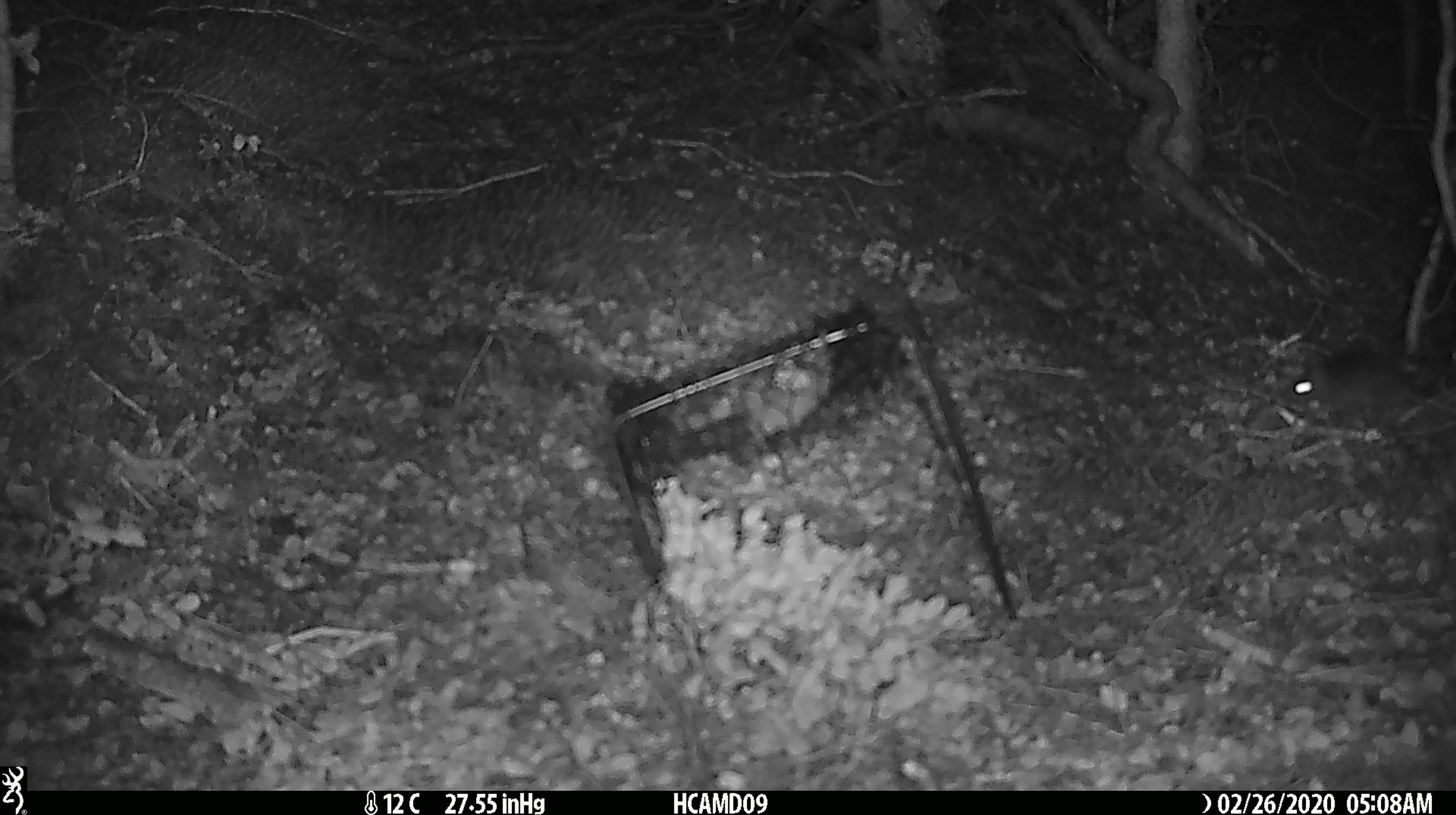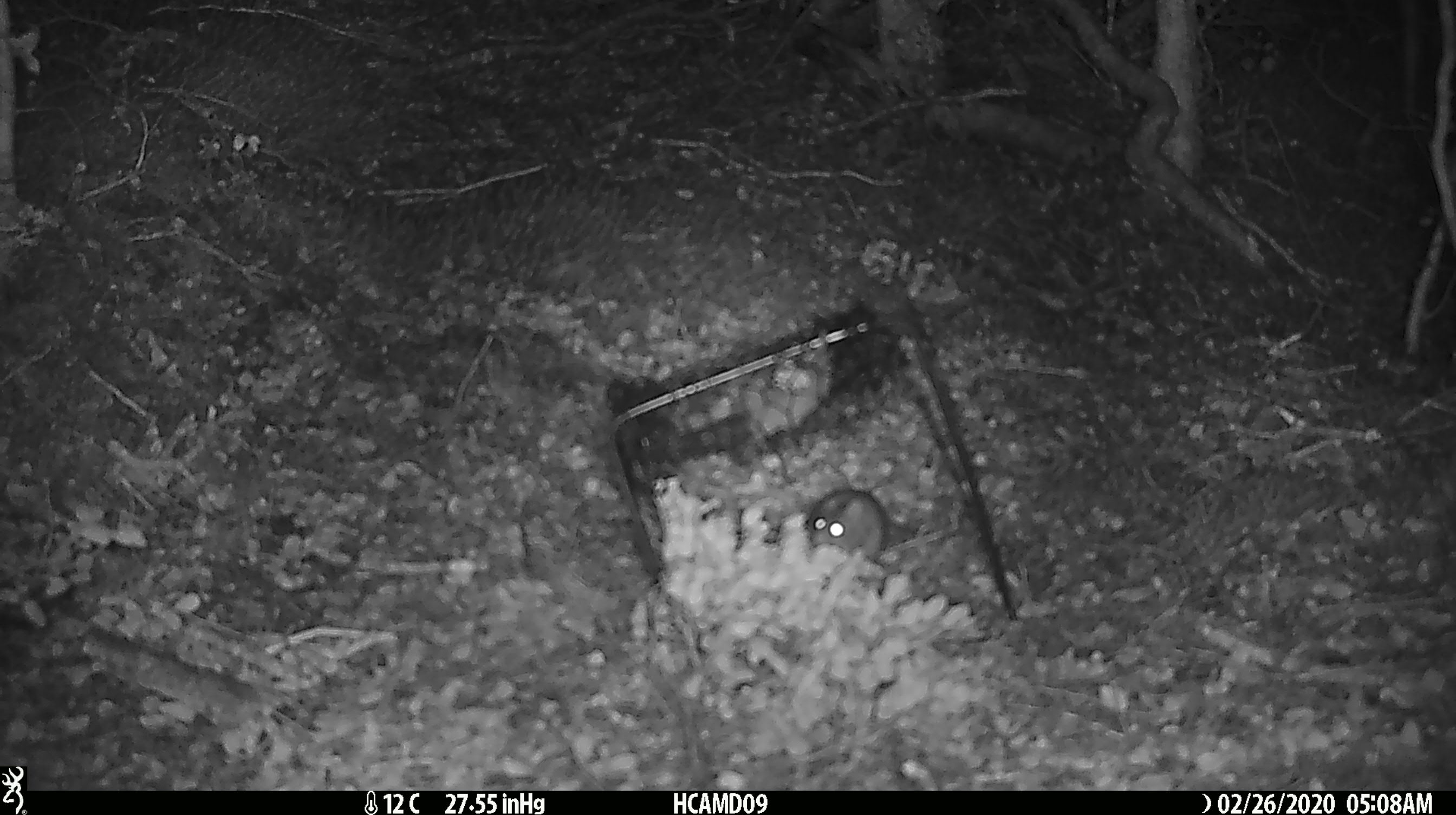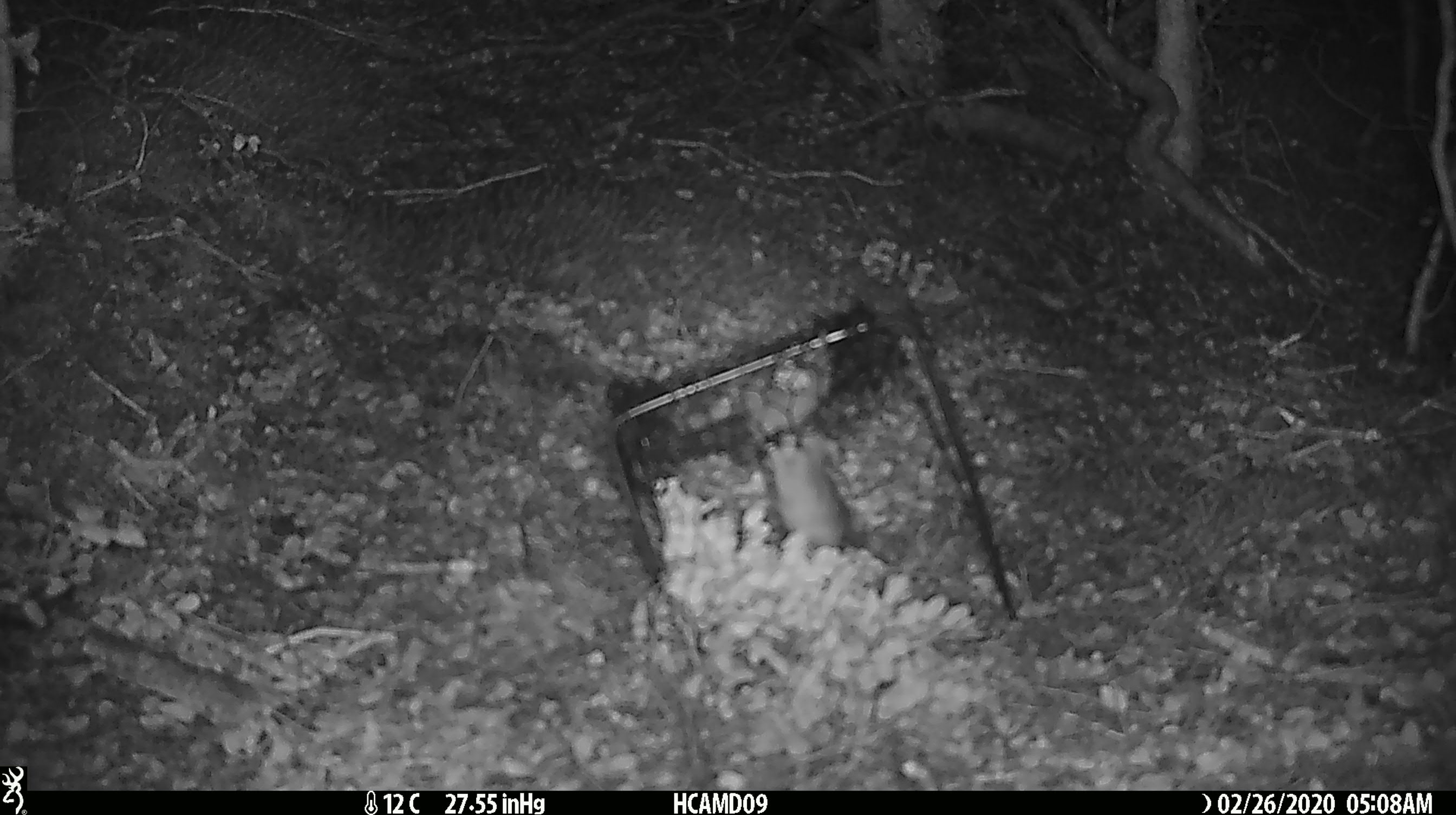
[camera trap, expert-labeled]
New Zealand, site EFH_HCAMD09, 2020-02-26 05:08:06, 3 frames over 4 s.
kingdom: Animalia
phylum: Chordata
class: Mammalia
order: Rodentia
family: Muridae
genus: Mus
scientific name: Mus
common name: mouse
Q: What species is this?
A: Mouse (Mus).